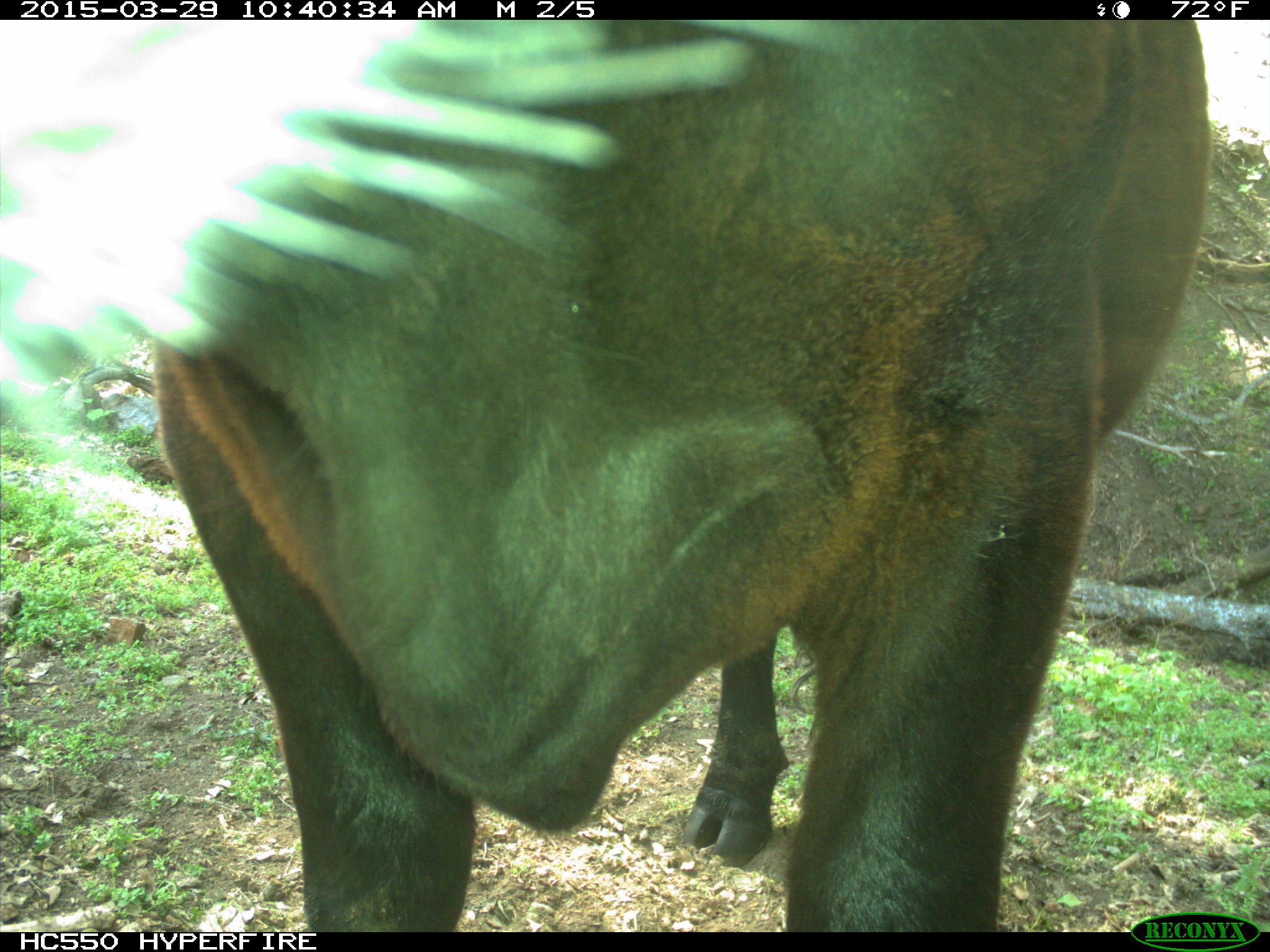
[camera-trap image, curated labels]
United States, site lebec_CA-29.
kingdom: Animalia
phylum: Chordata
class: Mammalia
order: Artiodactyla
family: Bovidae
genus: Bos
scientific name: Bos taurus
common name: domestic cow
Bos taurus (domestic cow).